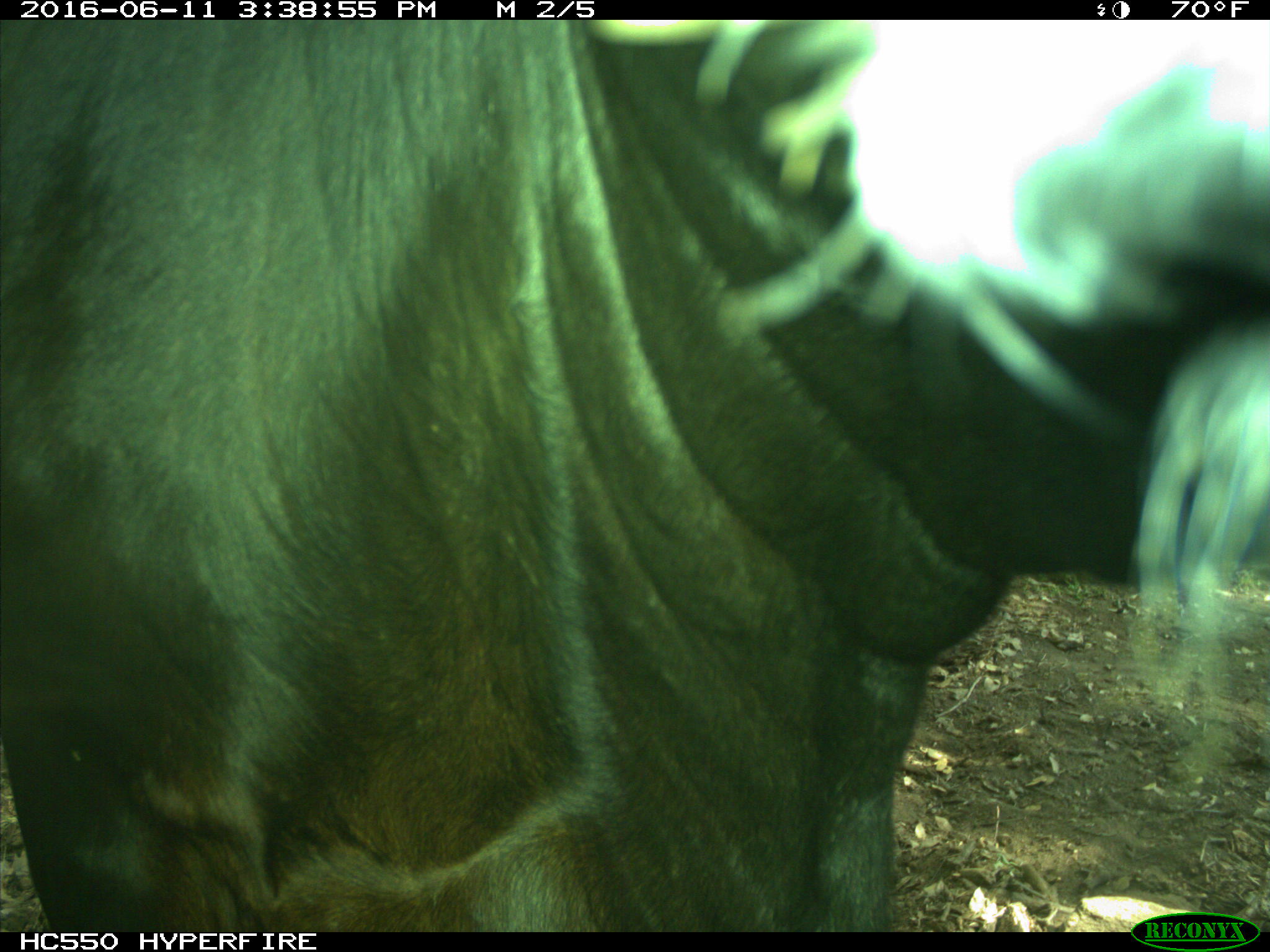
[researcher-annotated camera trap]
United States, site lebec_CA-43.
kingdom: Animalia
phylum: Chordata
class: Mammalia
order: Artiodactyla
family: Bovidae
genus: Bos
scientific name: Bos taurus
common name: domestic cow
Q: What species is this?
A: Bos taurus (domestic cow).